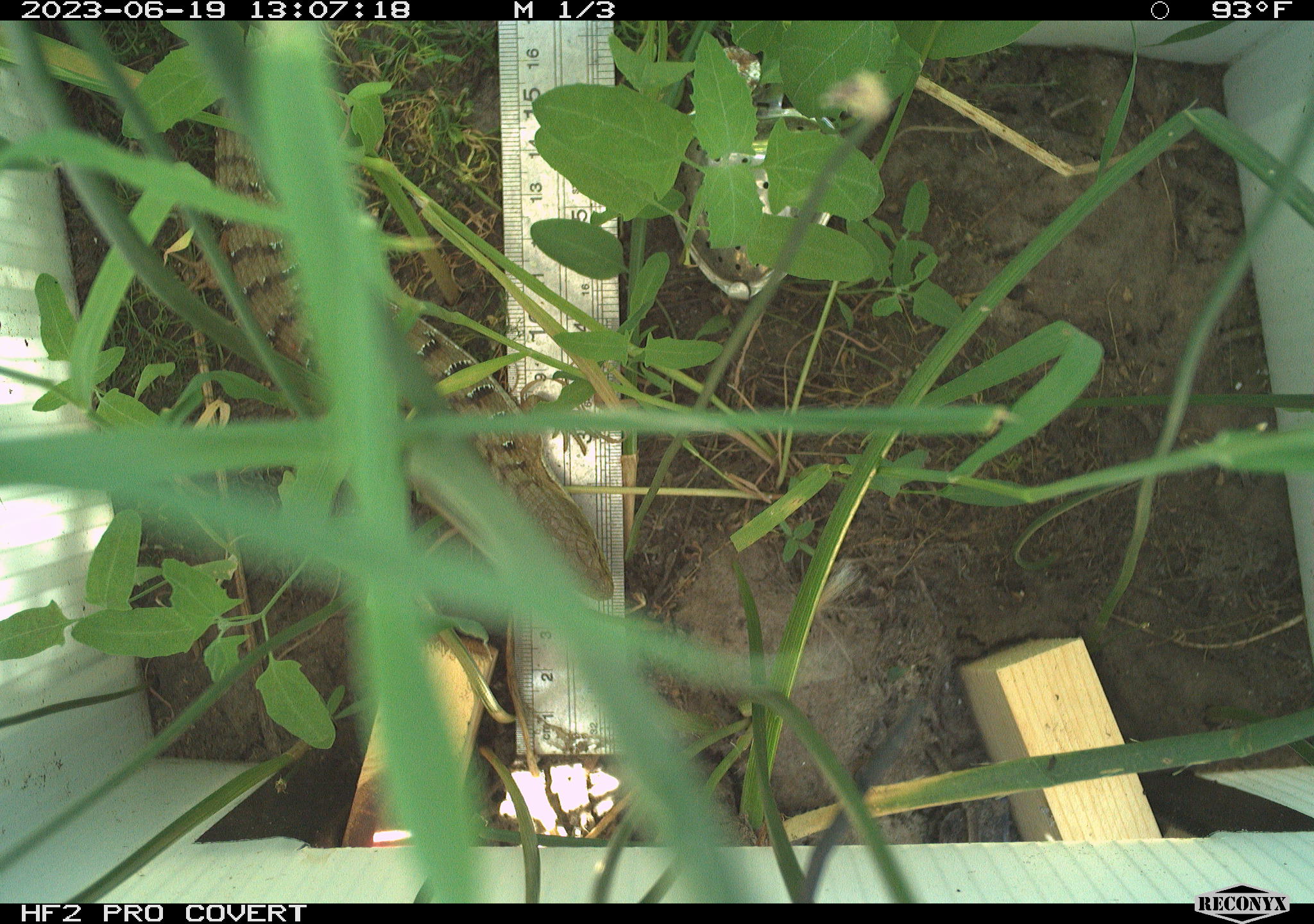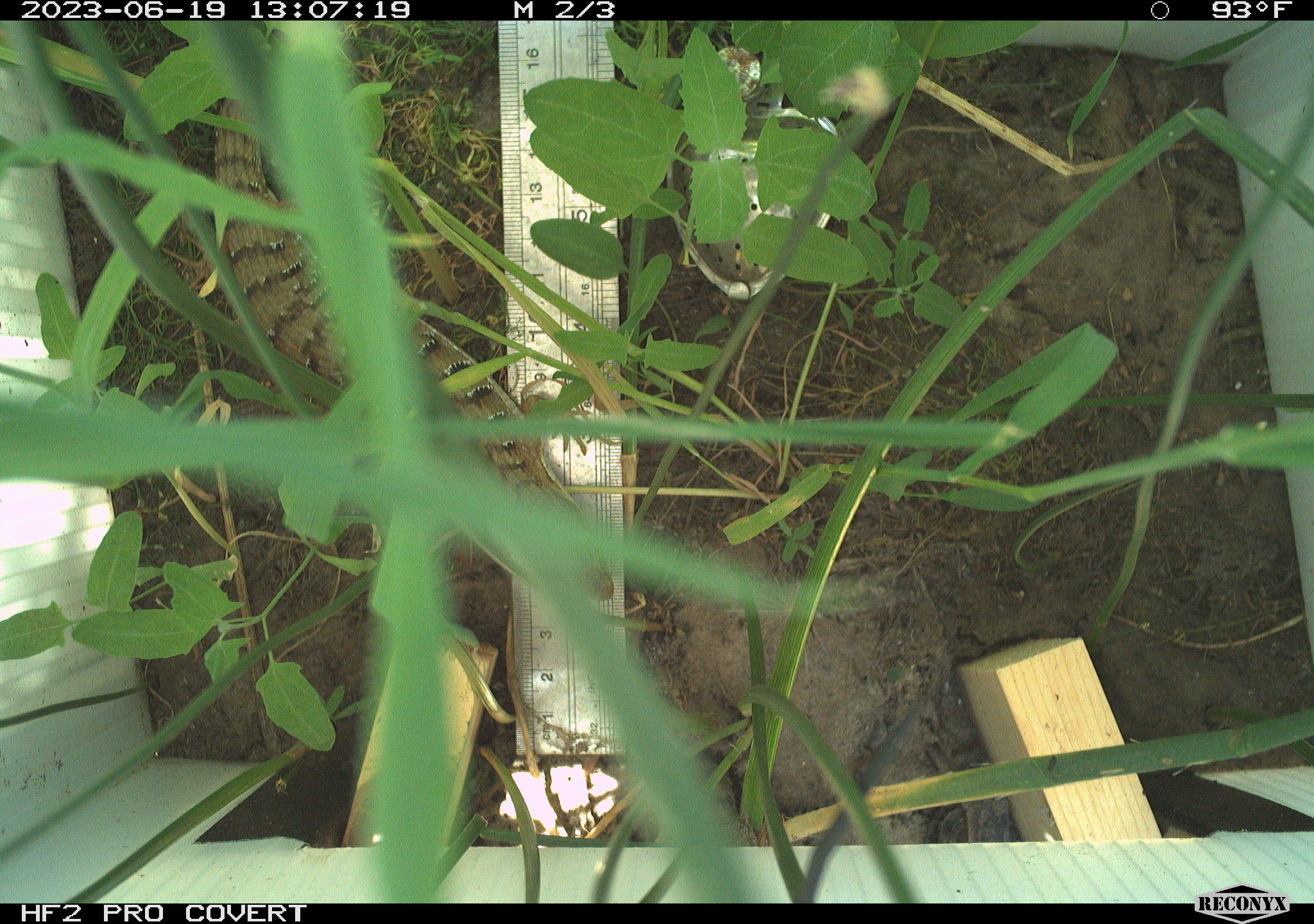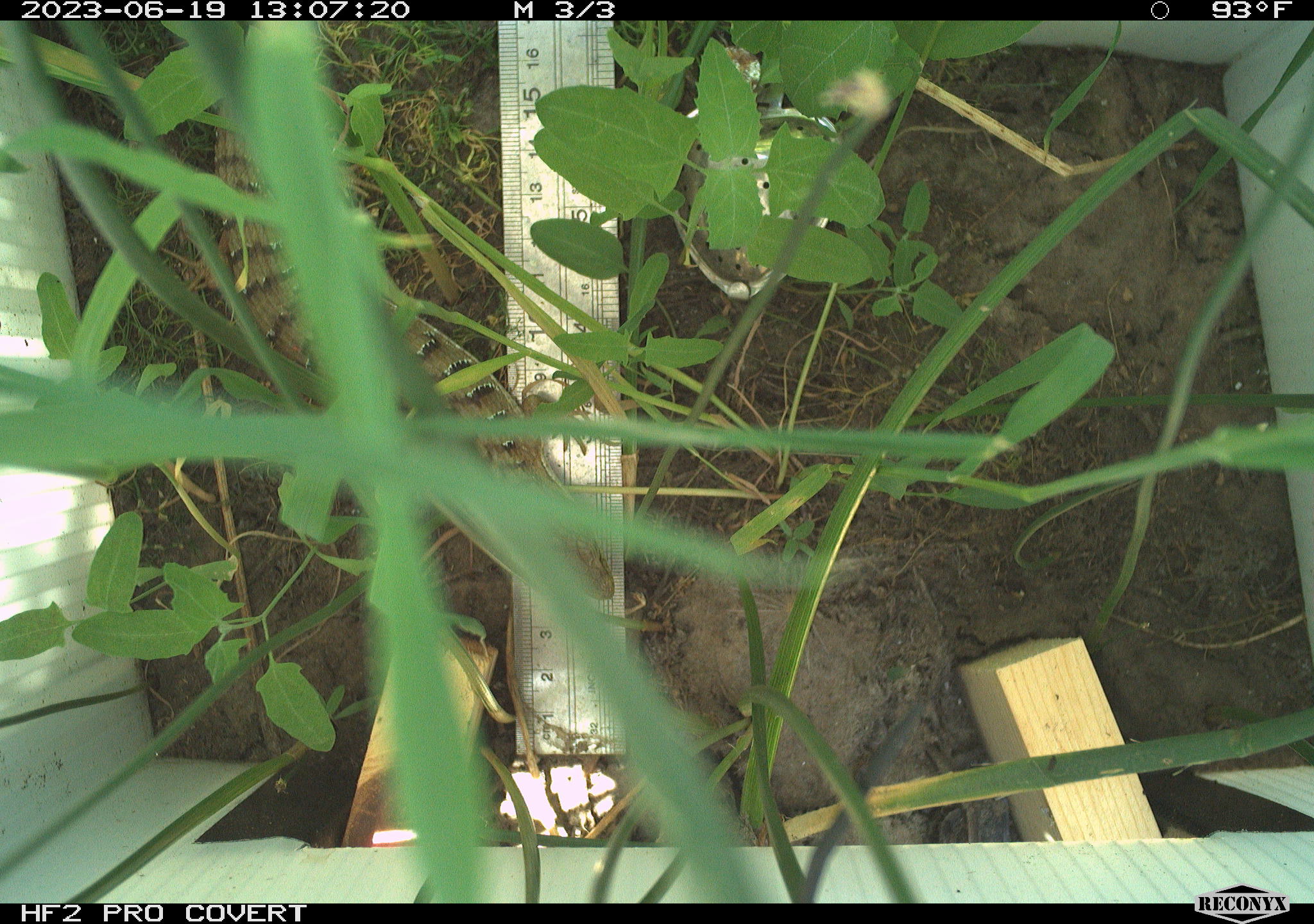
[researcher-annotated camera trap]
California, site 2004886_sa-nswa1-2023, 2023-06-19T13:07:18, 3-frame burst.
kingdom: Animalia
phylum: Chordata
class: Reptilia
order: Squamata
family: Anguidae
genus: Elgaria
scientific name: Elgaria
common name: alligator lizards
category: elgaria species